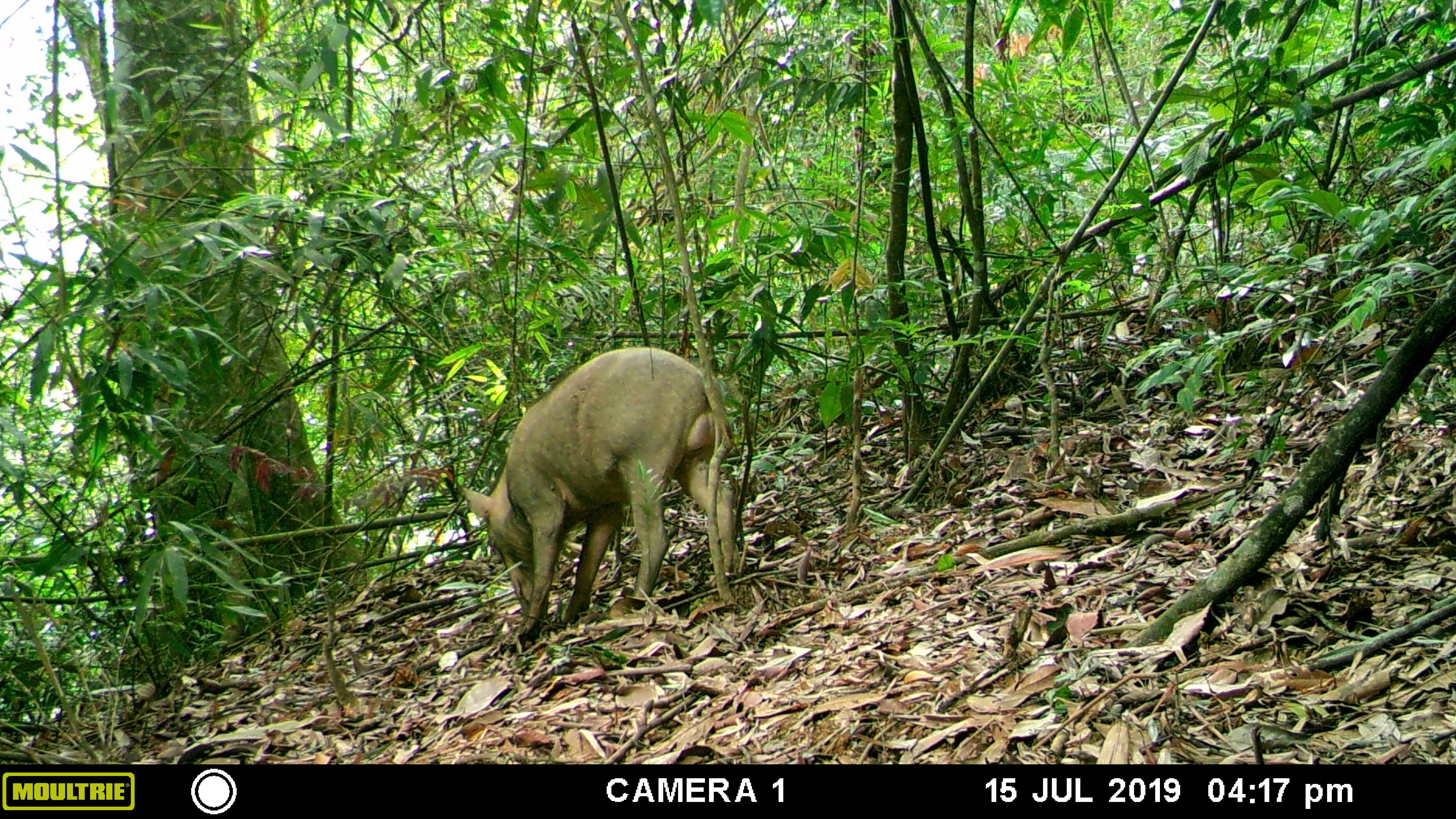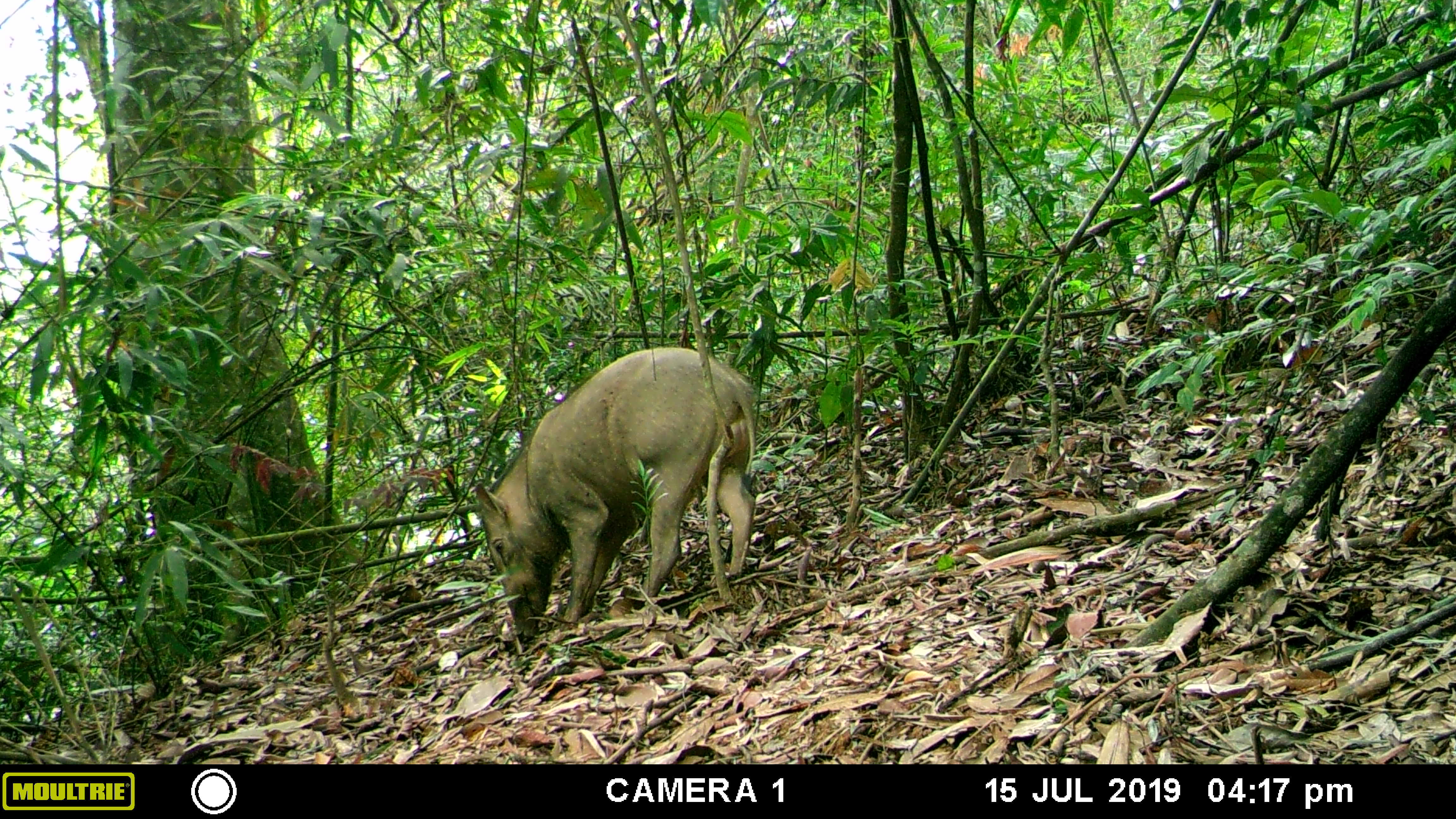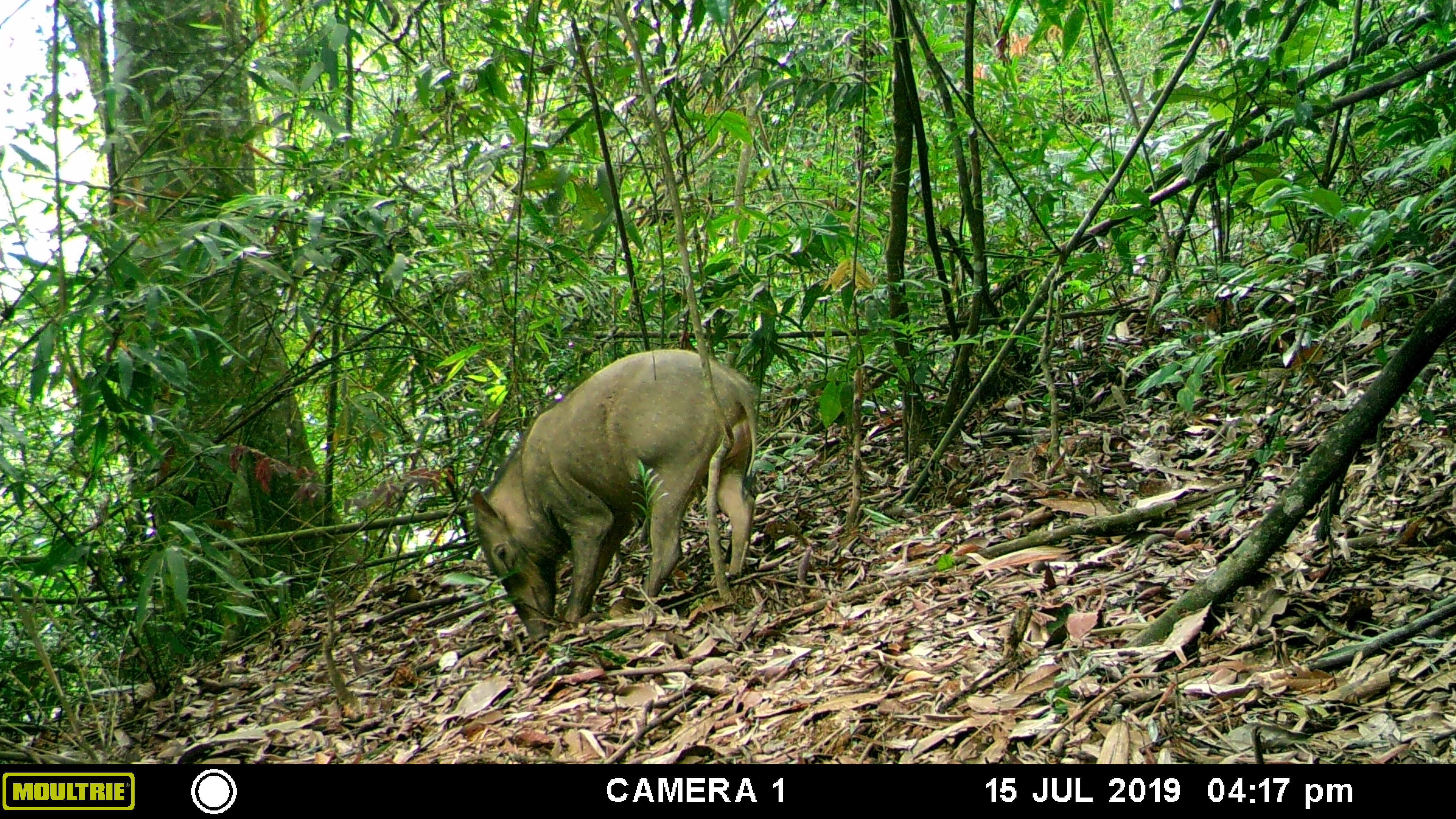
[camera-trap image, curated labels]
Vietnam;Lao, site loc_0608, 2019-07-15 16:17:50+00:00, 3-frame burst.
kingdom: Animalia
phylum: Chordata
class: Mammalia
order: Artiodactyla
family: Suidae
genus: Sus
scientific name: Sus scrofa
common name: eurasian wild pig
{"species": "eurasian wild pig (Sus scrofa)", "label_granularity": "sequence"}